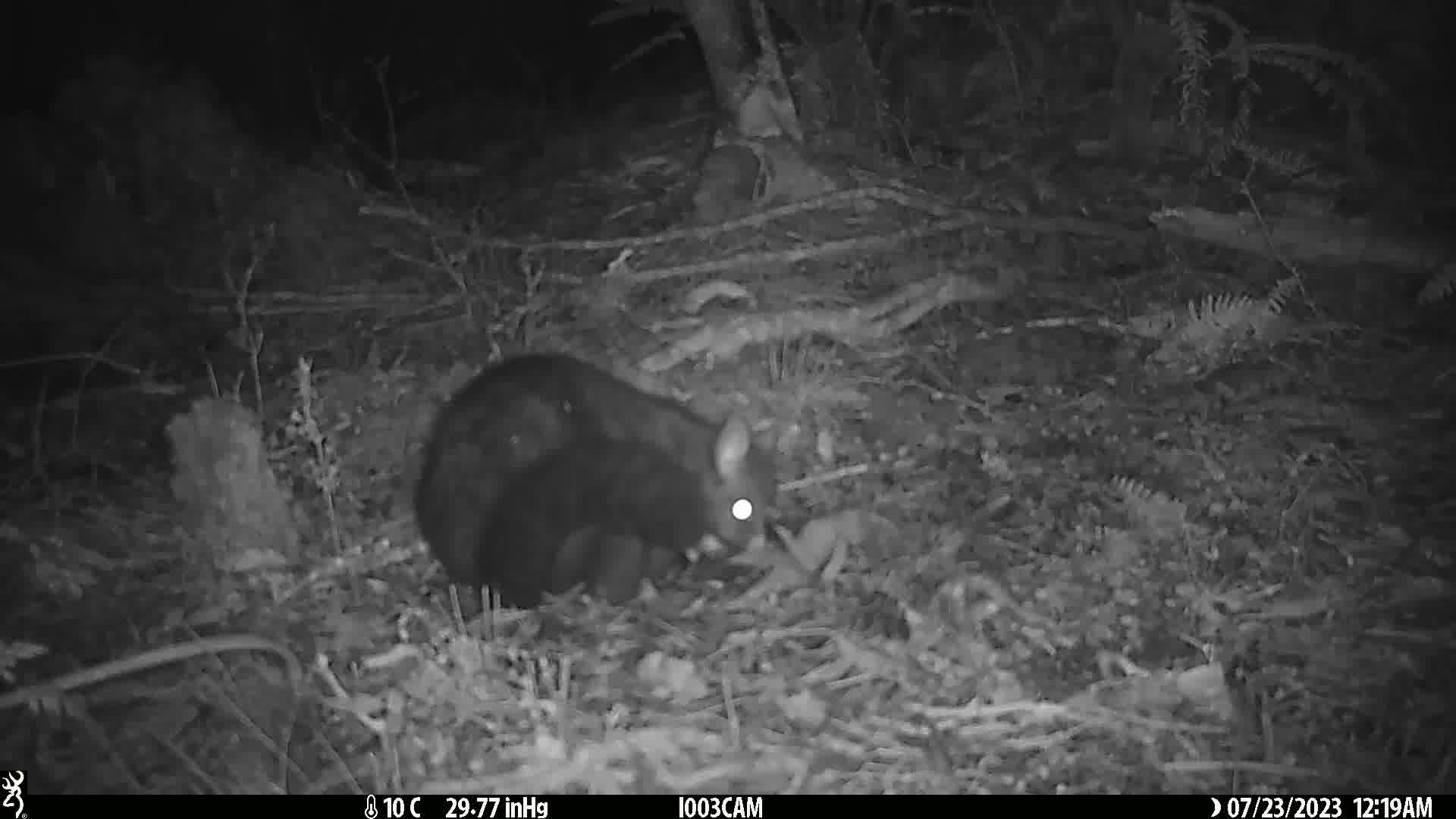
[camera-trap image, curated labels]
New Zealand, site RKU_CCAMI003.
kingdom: Animalia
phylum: Chordata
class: Mammalia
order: Diprotodontia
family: Phalangeridae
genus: Trichosurus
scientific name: Trichosurus vulpecula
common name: common brushtail possum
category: possum